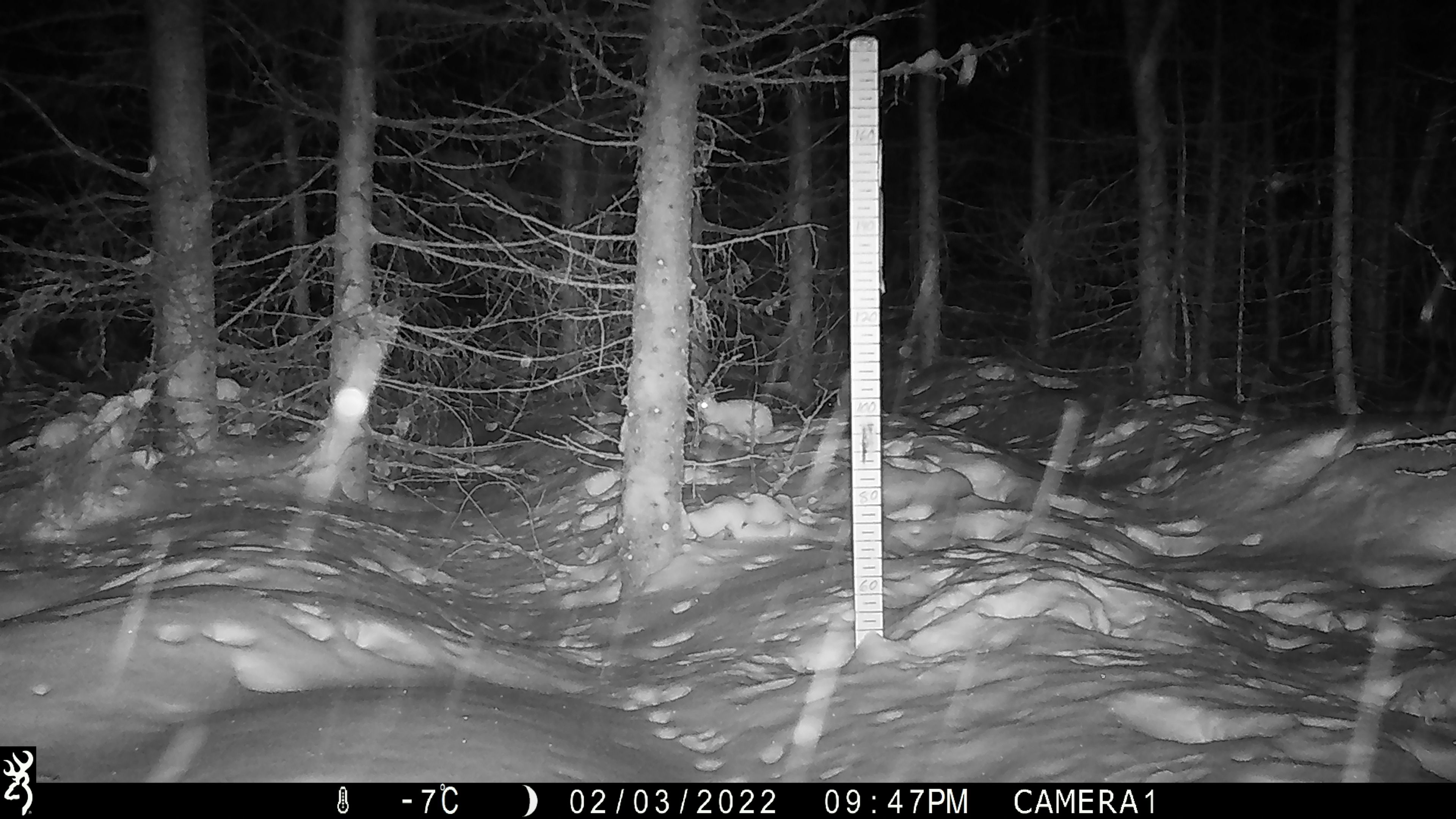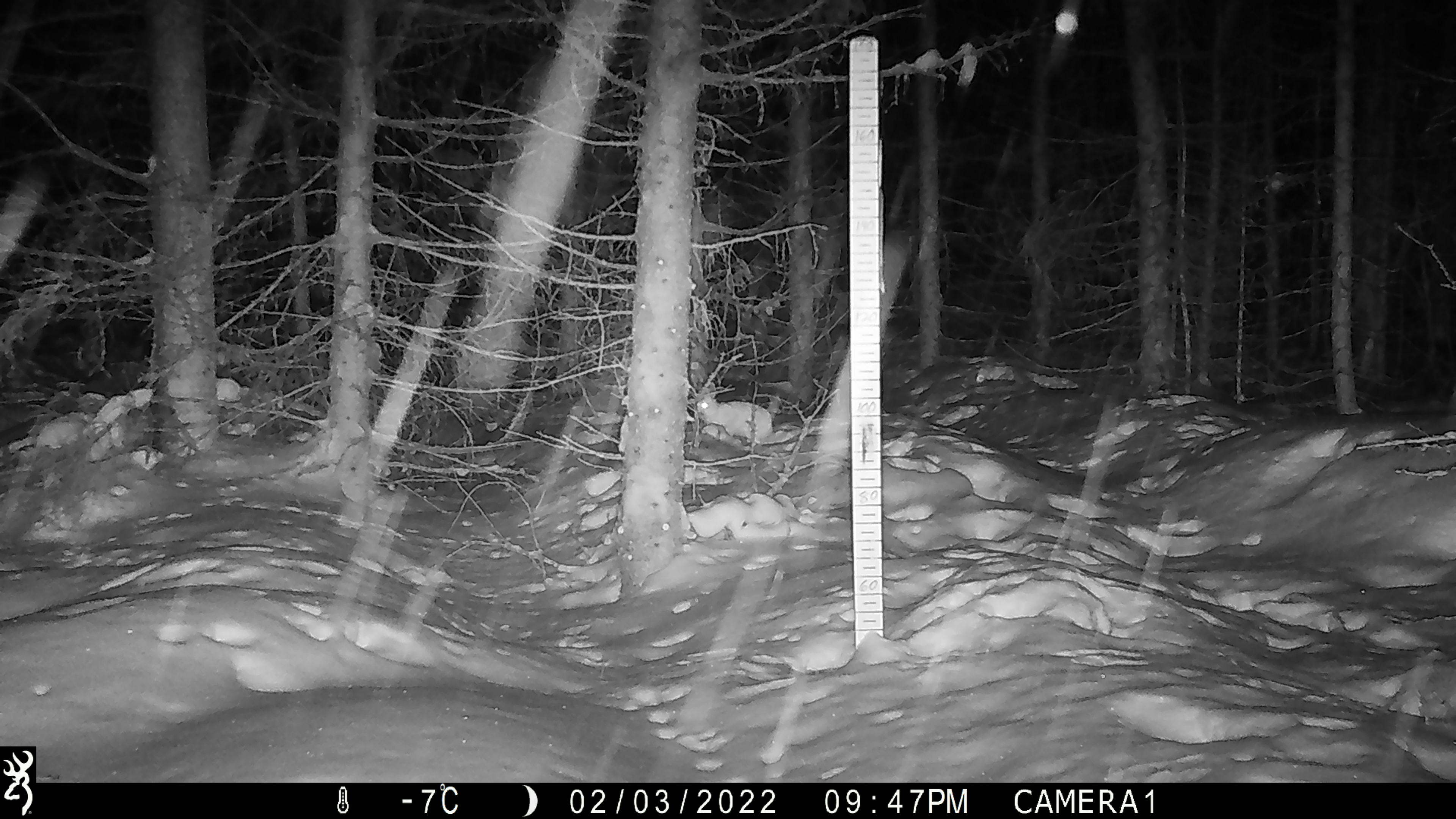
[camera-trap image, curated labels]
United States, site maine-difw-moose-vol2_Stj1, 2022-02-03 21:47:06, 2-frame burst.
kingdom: Animalia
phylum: Chordata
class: Mammalia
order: Lagomorpha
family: Leporidae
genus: Lepus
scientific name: Lepus americanus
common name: snowshoe hare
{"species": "snowshoe hare (Lepus americanus)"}